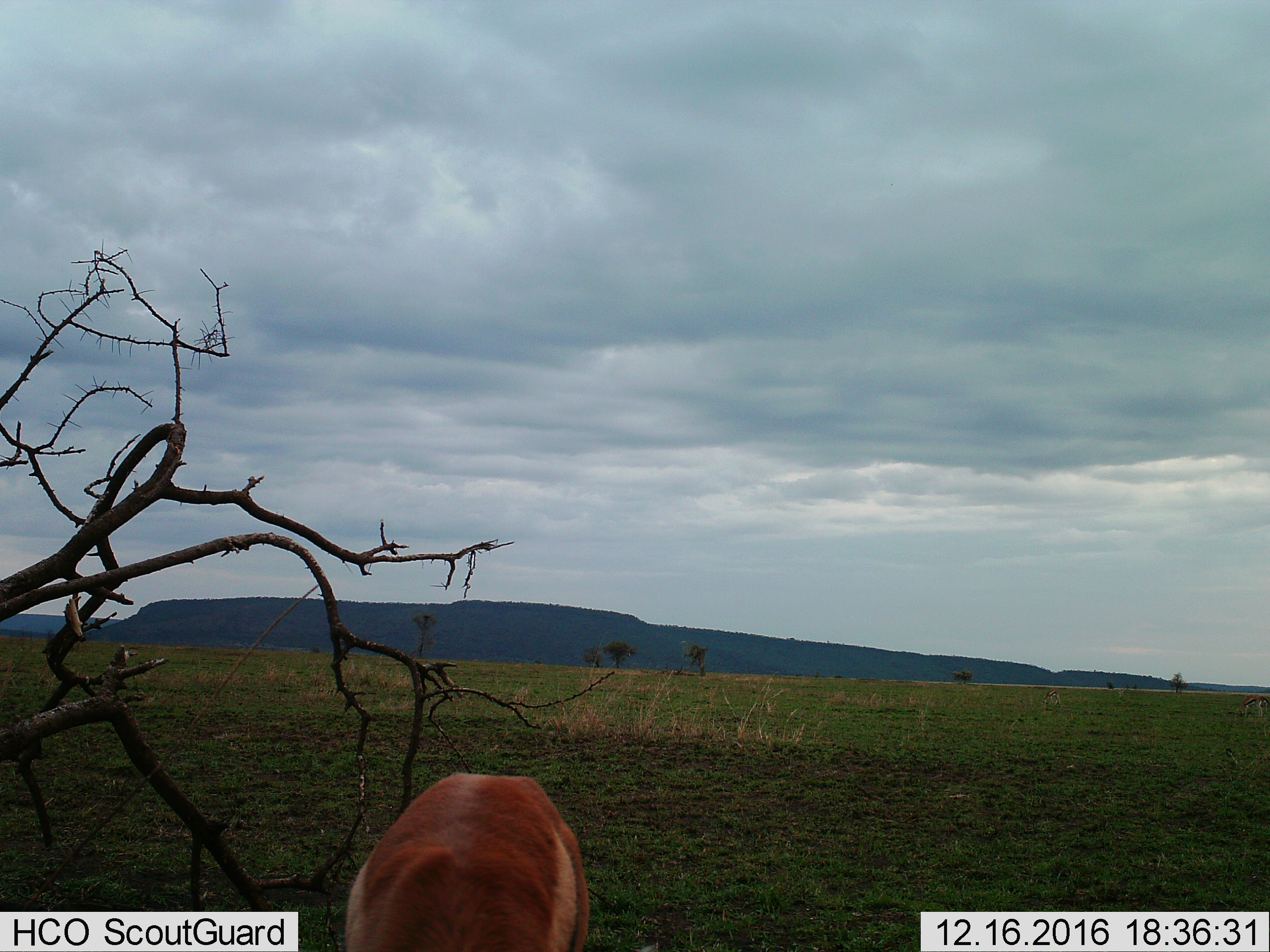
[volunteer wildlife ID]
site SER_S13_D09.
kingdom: Animalia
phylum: Chordata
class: Mammalia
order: Artiodactyla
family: Bovidae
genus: Aepyceros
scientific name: Aepyceros melampus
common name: impala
Impala (Aepyceros melampus), count 1. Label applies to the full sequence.